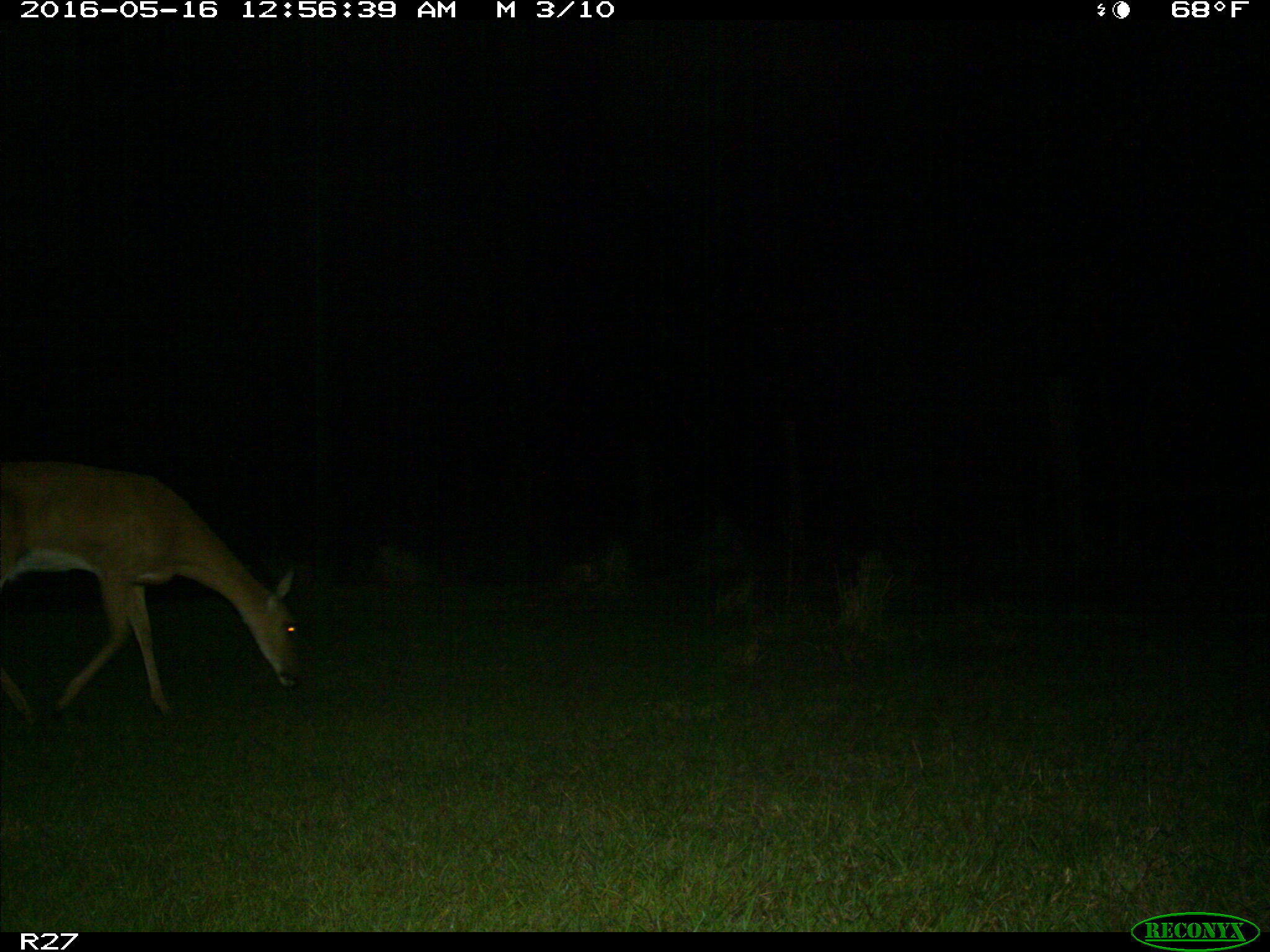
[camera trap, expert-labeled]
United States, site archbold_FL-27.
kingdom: Animalia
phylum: Chordata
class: Mammalia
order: Artiodactyla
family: Cervidae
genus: Odocoileus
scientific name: Odocoileus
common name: deer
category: unidentified deer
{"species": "unidentified deer (deer) (Odocoileus)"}